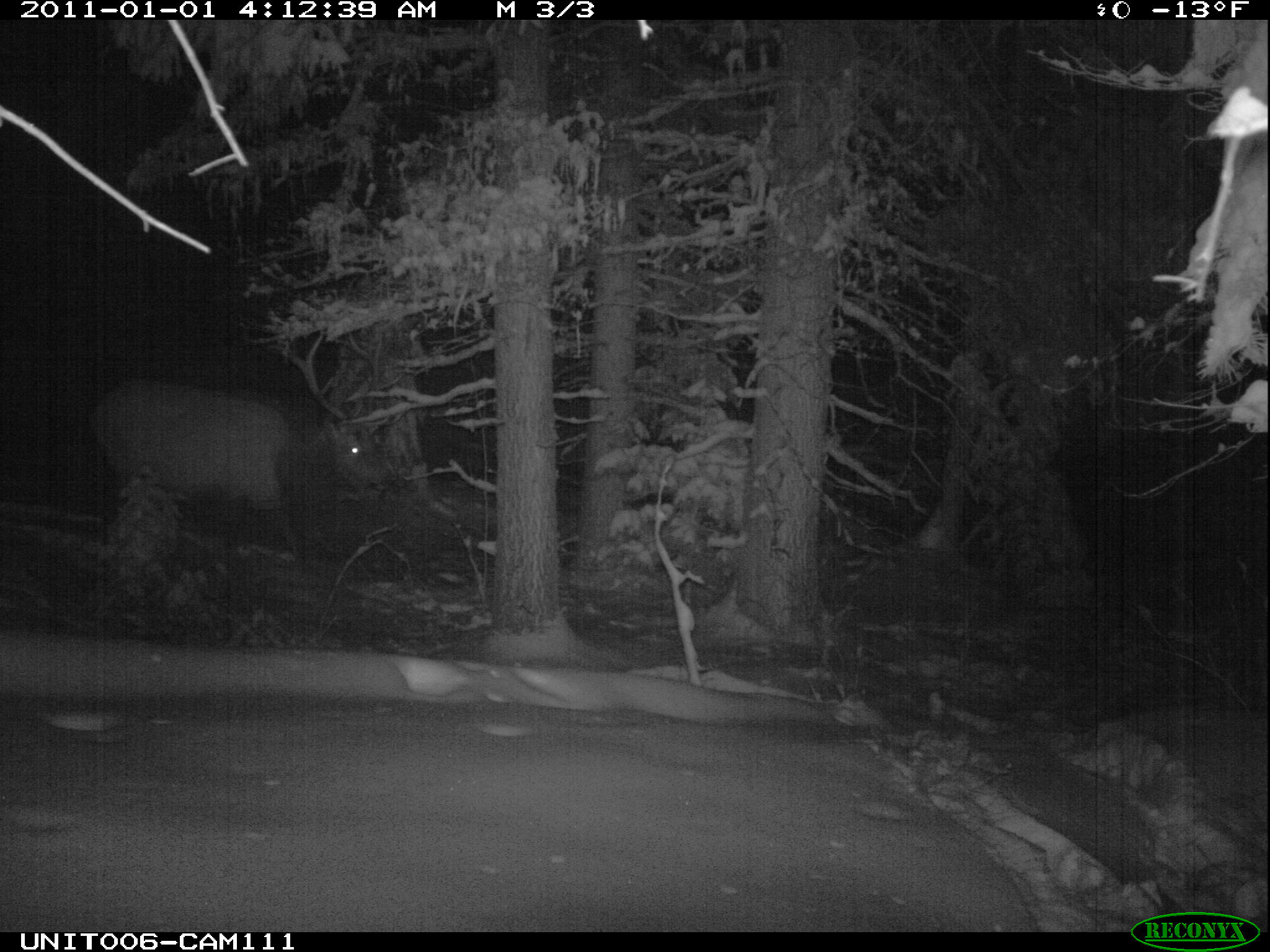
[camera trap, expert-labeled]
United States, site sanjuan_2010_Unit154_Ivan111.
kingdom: Animalia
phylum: Chordata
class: Mammalia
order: Artiodactyla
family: Cervidae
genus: Cervus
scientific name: Cervus elaphus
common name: red deer